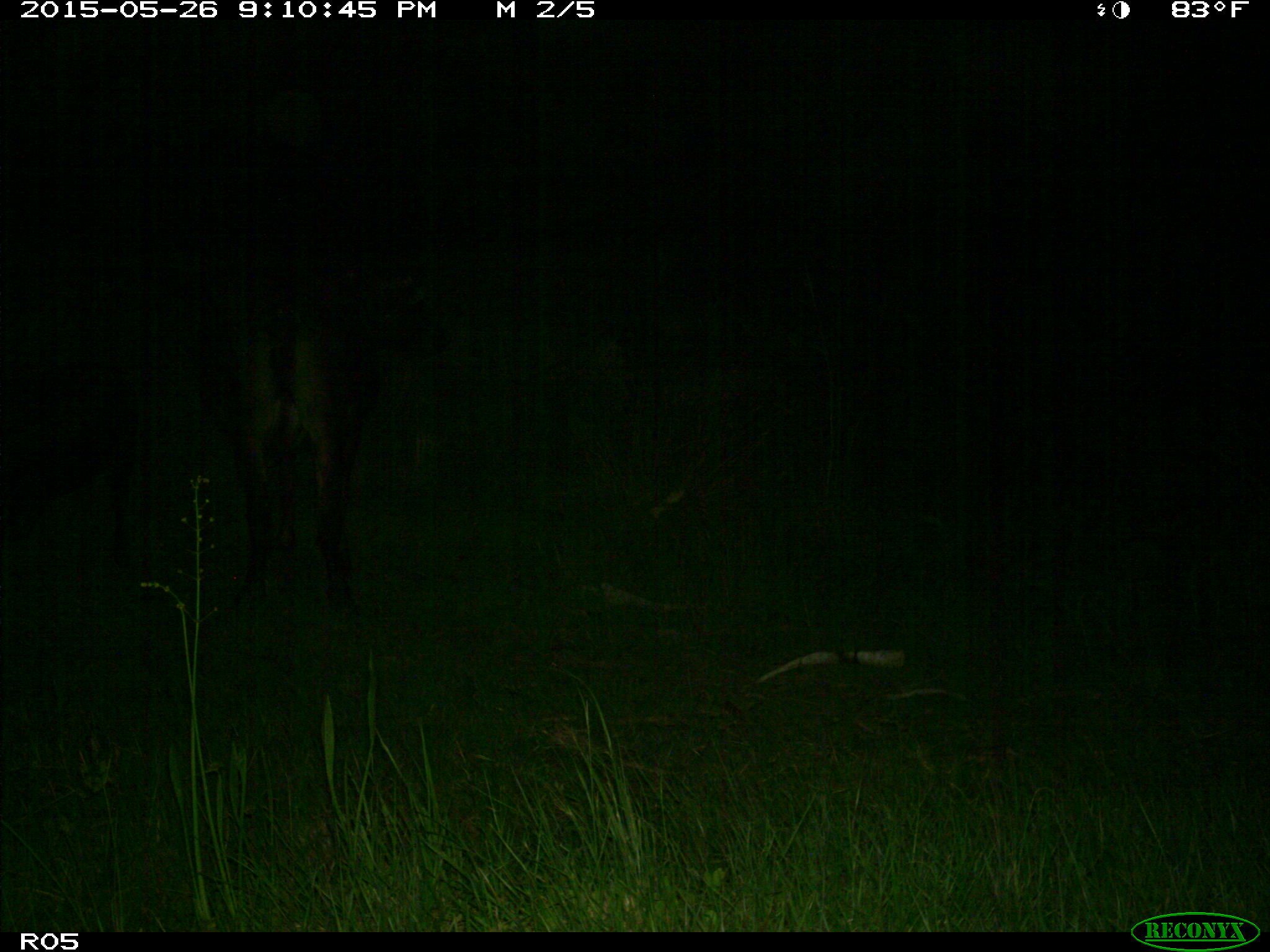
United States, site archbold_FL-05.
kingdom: Animalia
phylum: Chordata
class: Mammalia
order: Artiodactyla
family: Bovidae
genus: Bos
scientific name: Bos taurus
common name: domestic cow